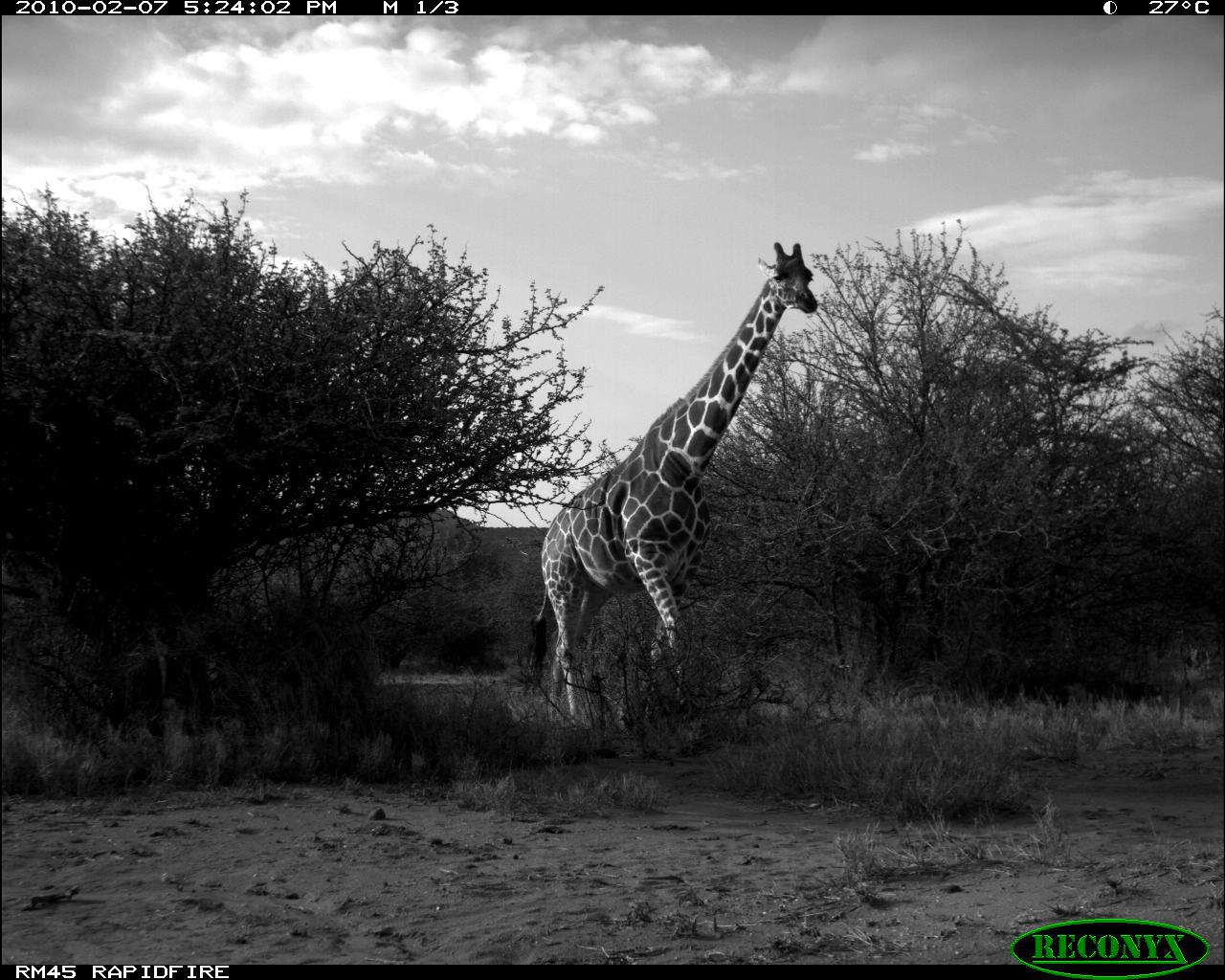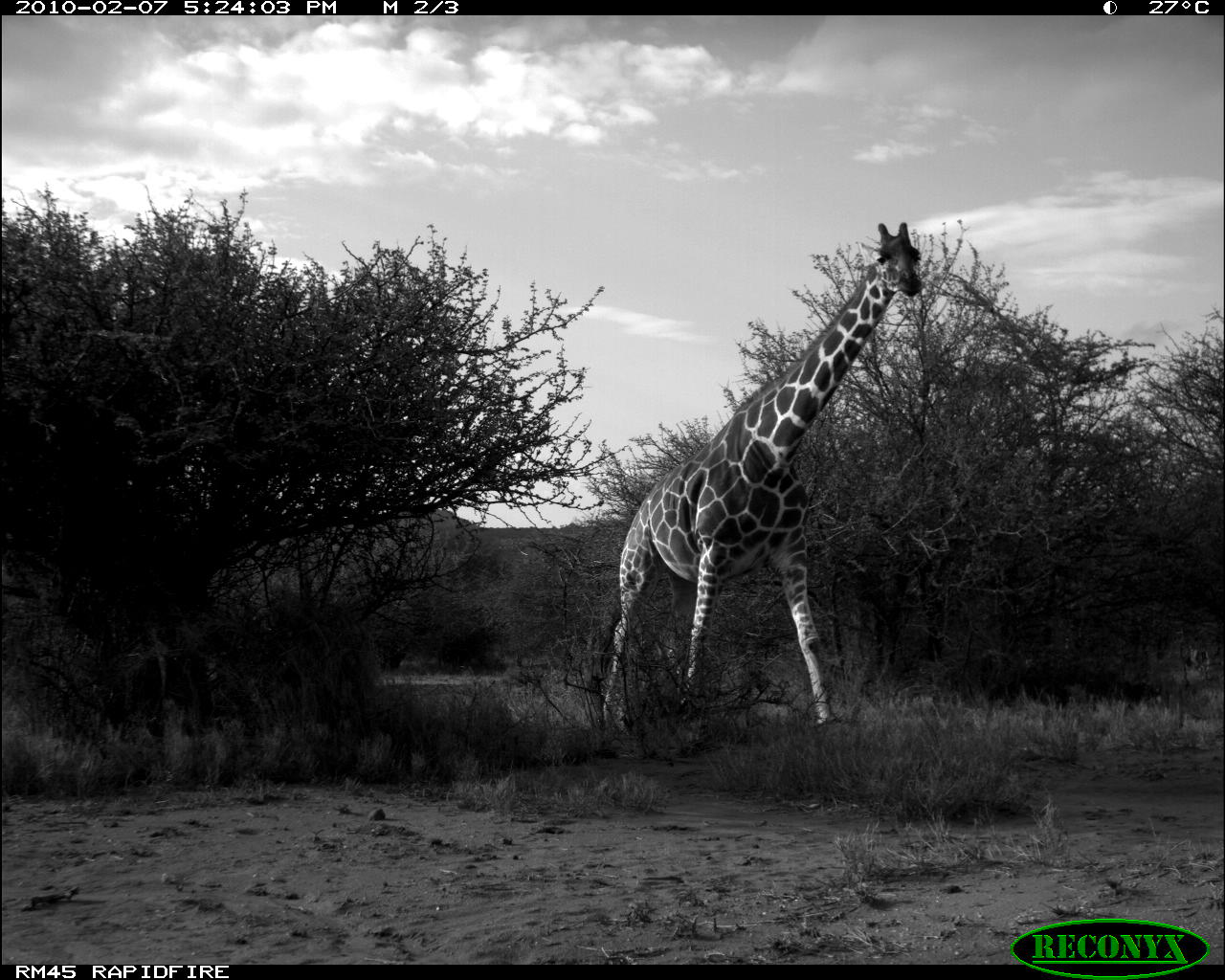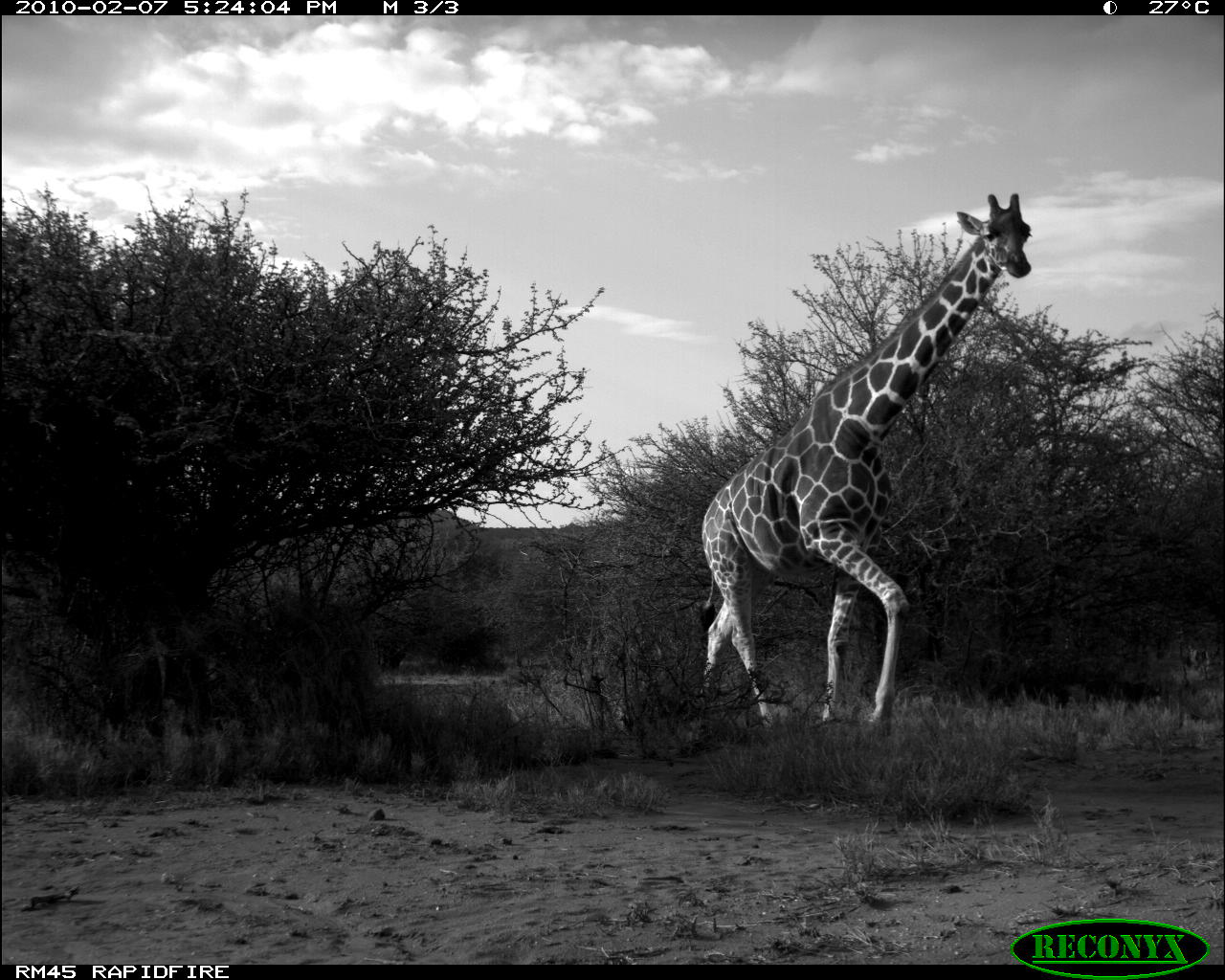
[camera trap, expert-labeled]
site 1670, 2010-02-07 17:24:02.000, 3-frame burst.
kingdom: Animalia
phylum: Chordata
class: Mammalia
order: Artiodactyla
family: Giraffidae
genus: Giraffa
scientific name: Giraffa camelopardalis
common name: giraffe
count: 1